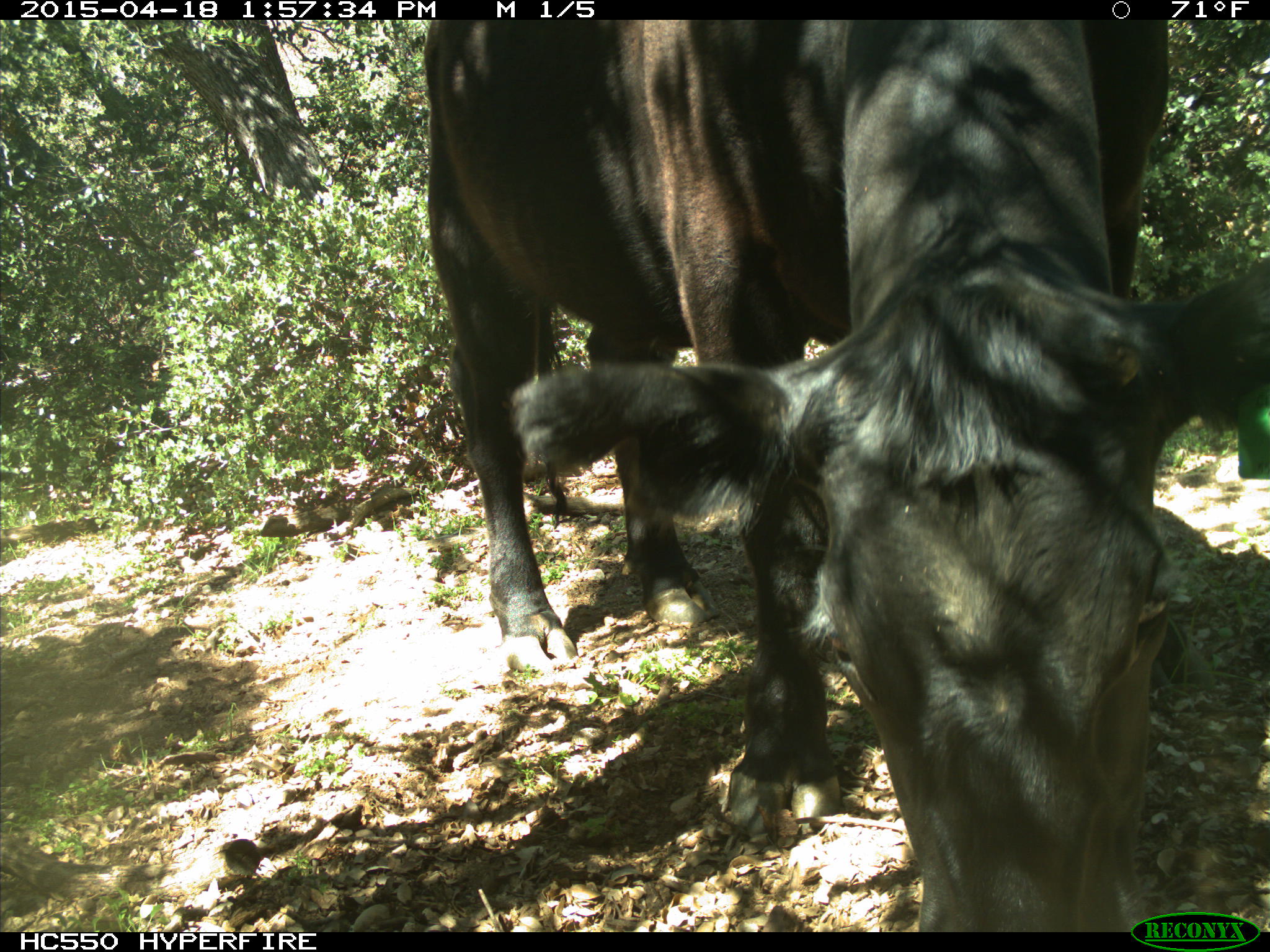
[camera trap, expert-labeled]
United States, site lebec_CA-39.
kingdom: Animalia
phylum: Chordata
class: Mammalia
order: Artiodactyla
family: Bovidae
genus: Bos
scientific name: Bos taurus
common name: domestic cow